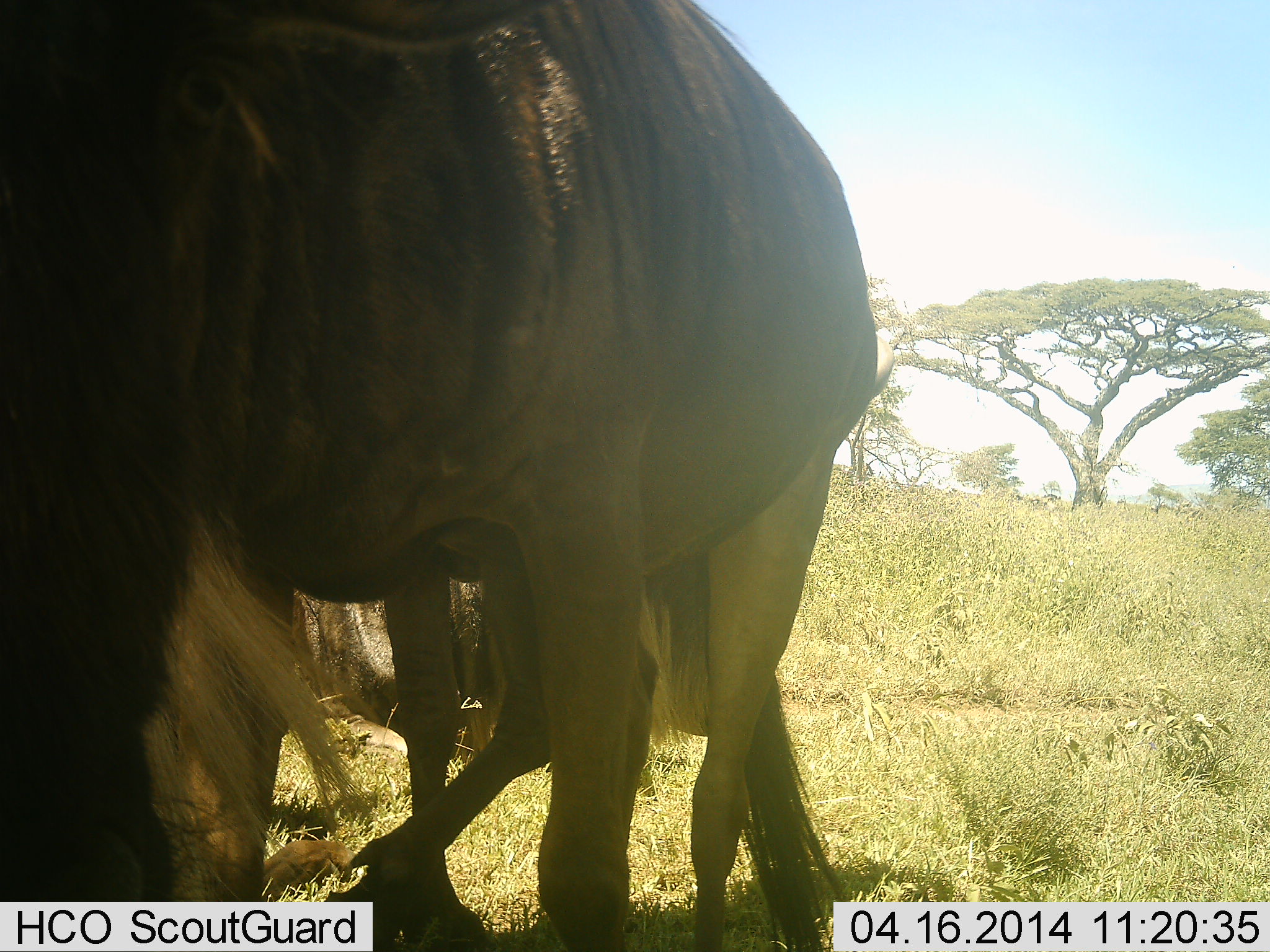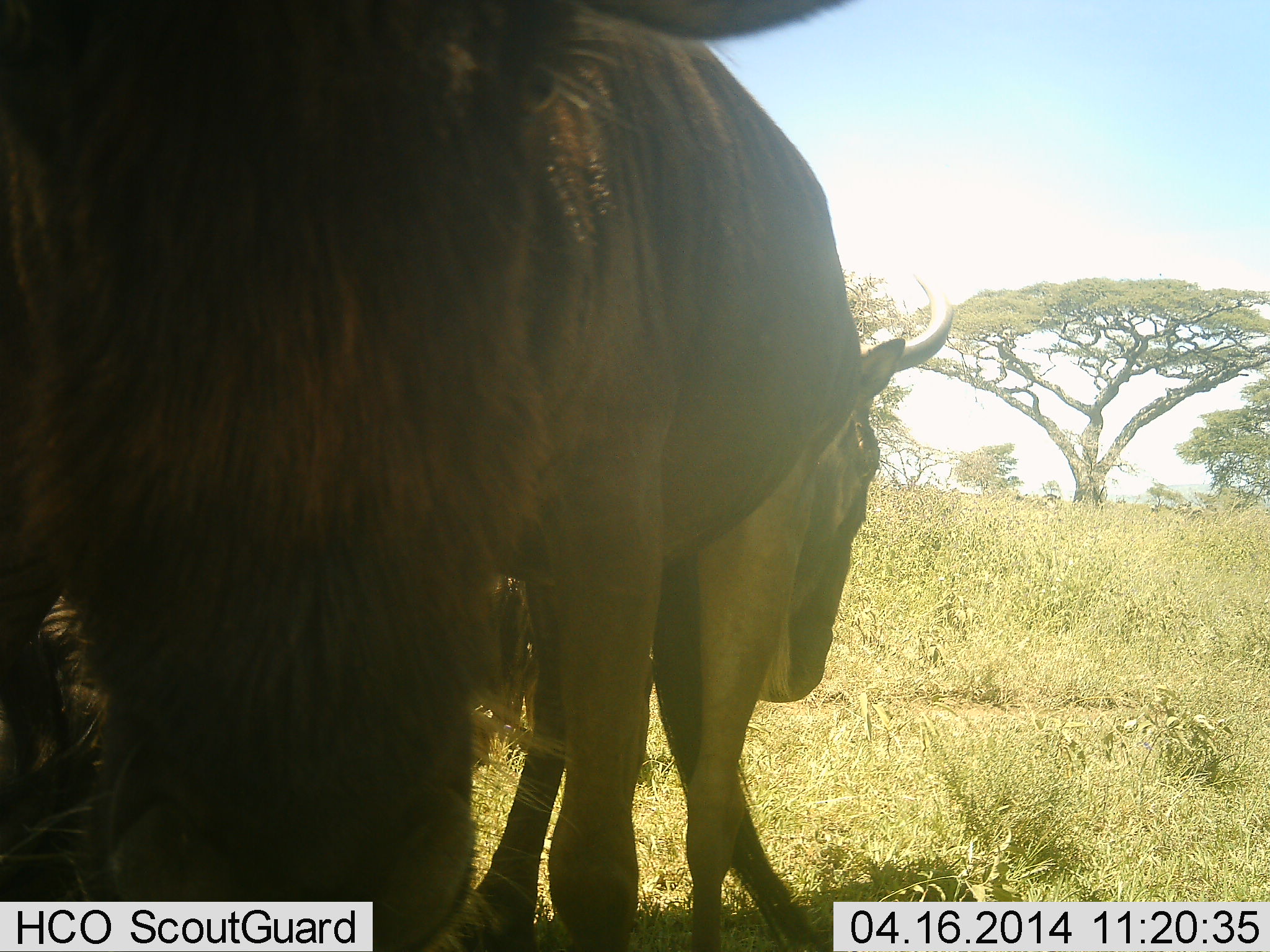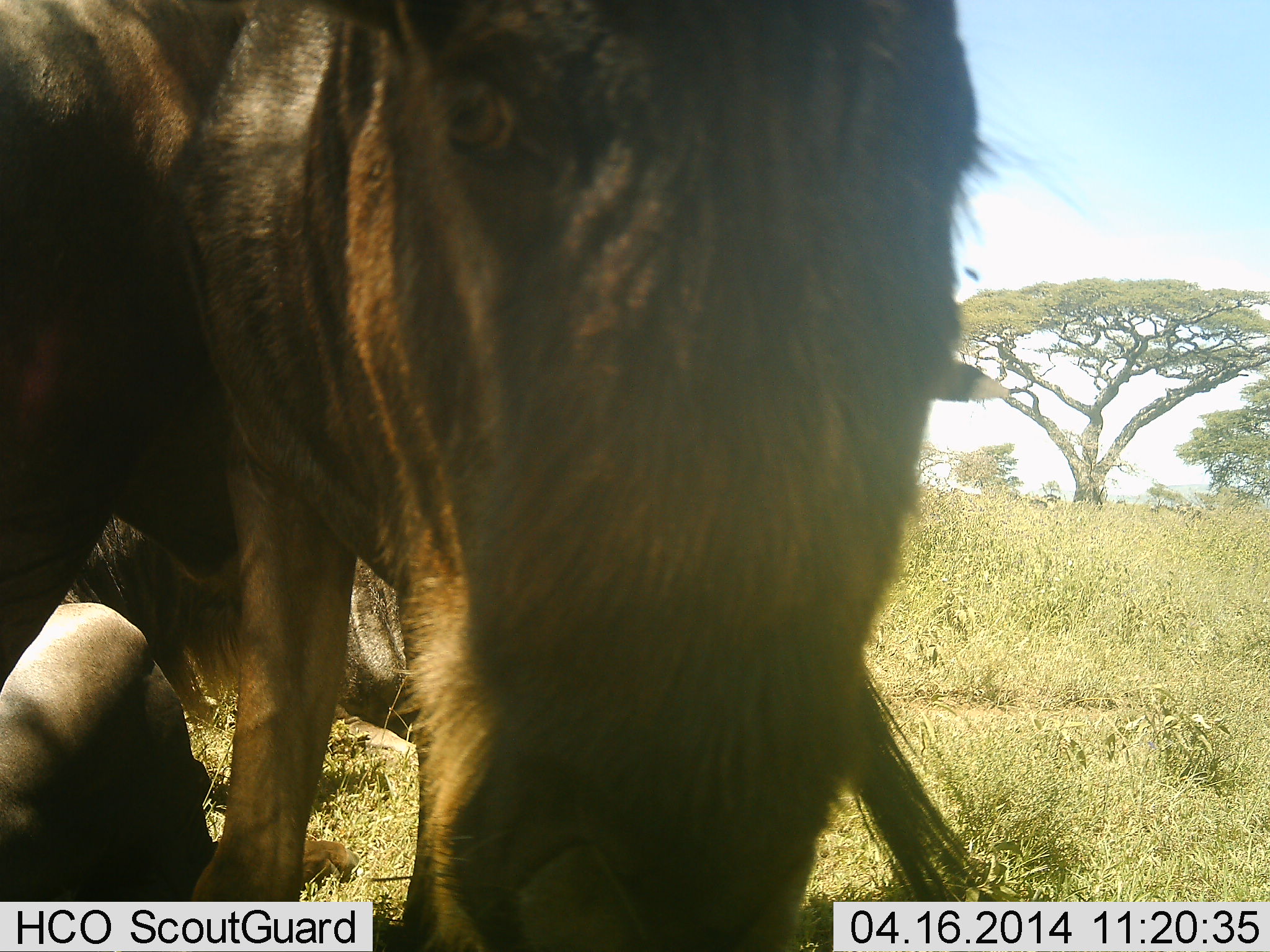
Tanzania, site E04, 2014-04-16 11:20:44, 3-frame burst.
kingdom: Animalia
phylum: Chordata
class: Mammalia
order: Artiodactyla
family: Bovidae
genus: Connochaetes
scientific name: Connochaetes taurinus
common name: blue wildebeest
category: wildebeest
Wildebeest (blue wildebeest) (Connochaetes taurinus), count 3. Behavior (volunteer vote fractions): standing 78%, resting 22%, moving 26%, interacting 11%. Young present (vote fraction): 0%. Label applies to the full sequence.